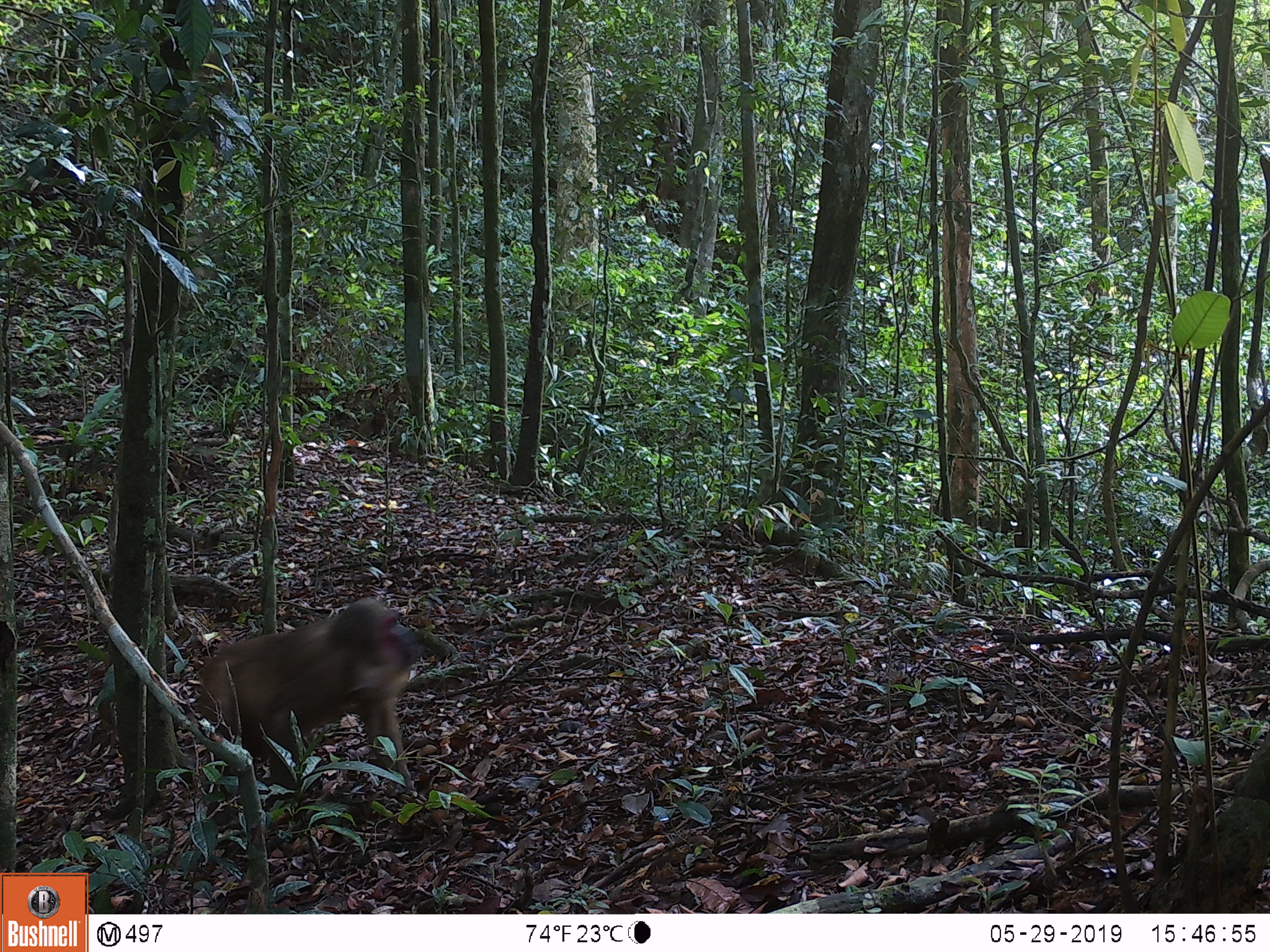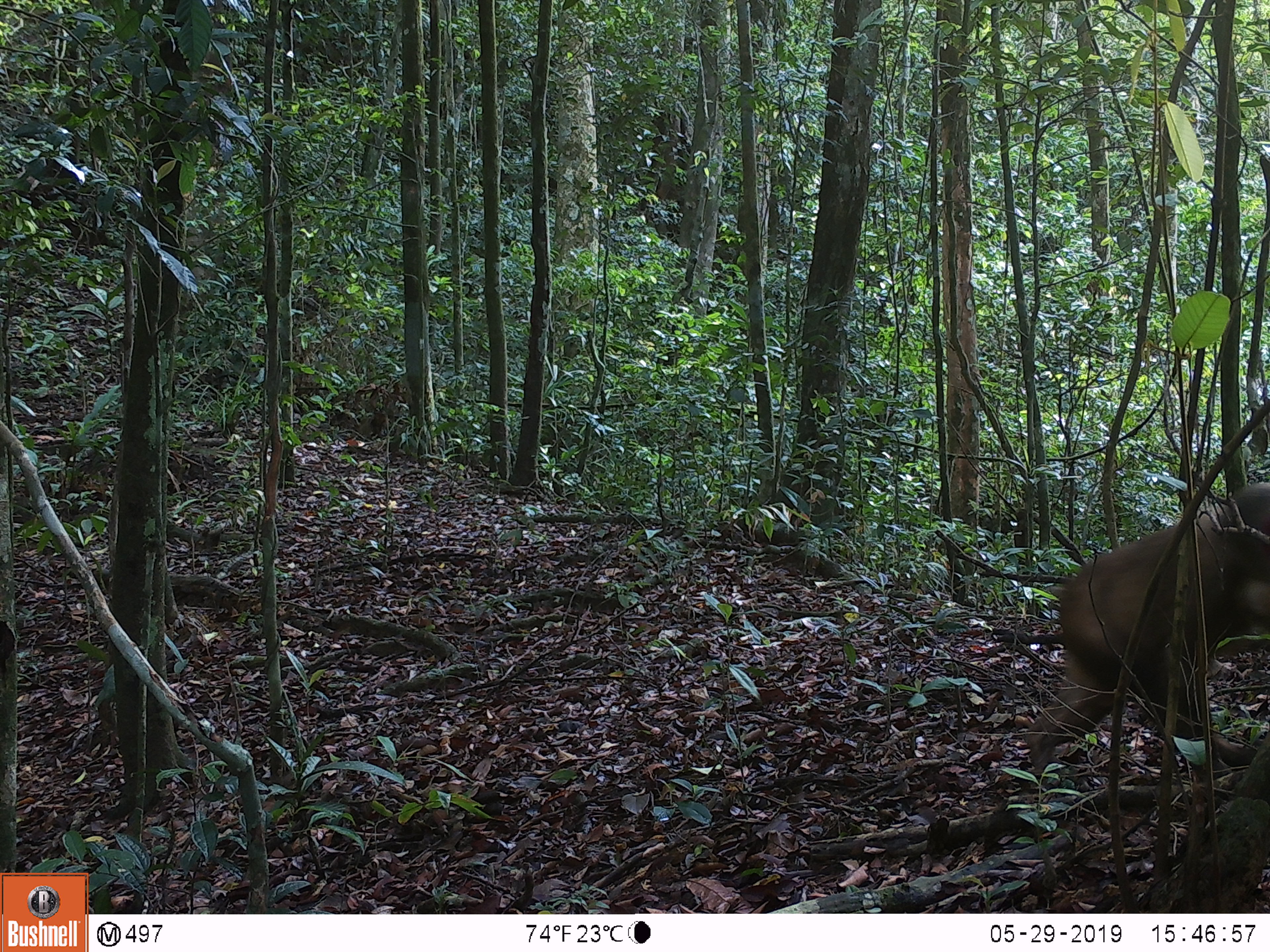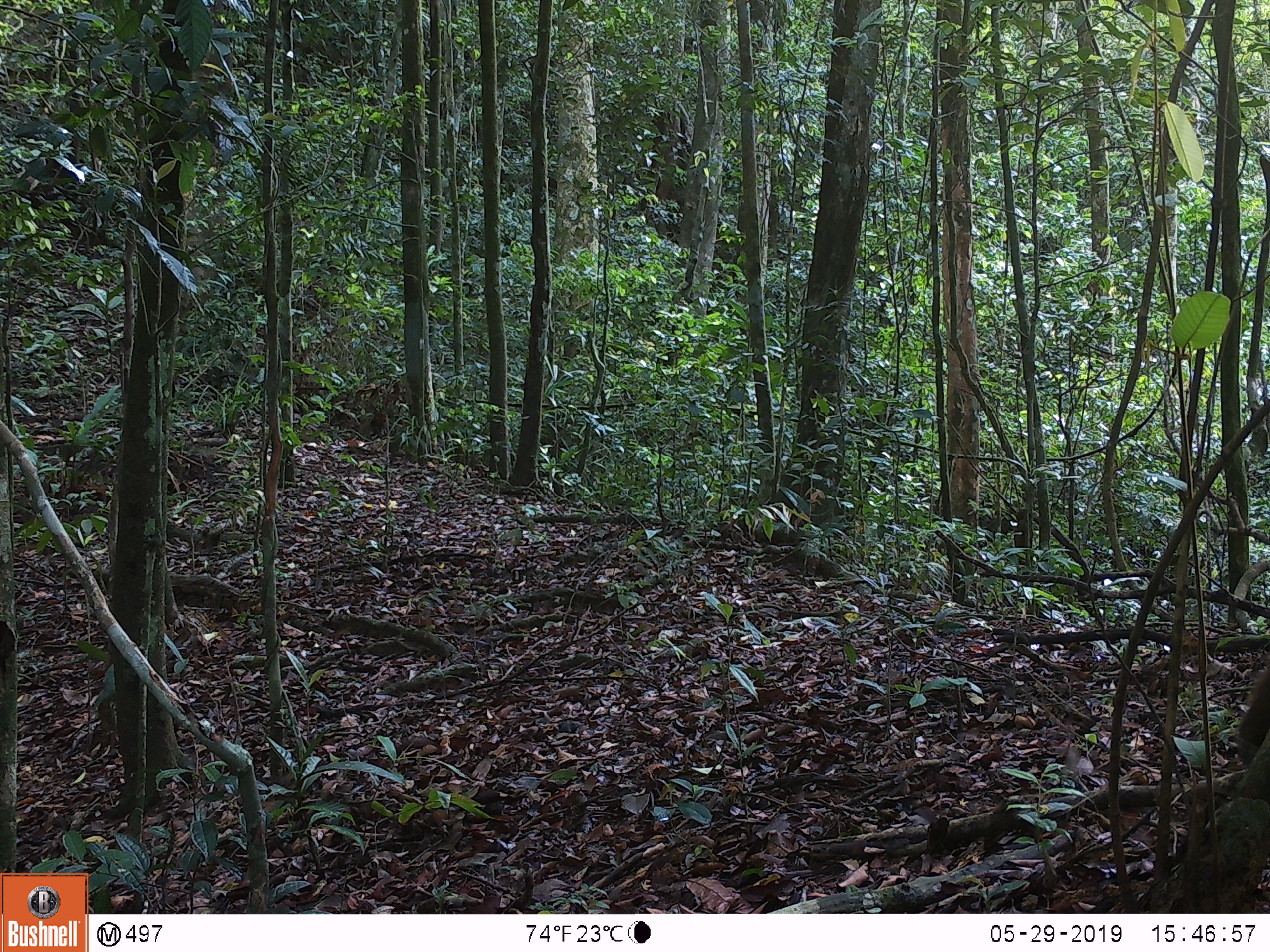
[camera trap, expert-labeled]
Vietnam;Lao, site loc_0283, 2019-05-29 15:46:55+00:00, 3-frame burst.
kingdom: Animalia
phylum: Chordata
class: Mammalia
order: Primates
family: Cercopithecidae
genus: Macaca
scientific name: Macaca arctoides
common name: stump-tailed macaque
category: stump tailed macaque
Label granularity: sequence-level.